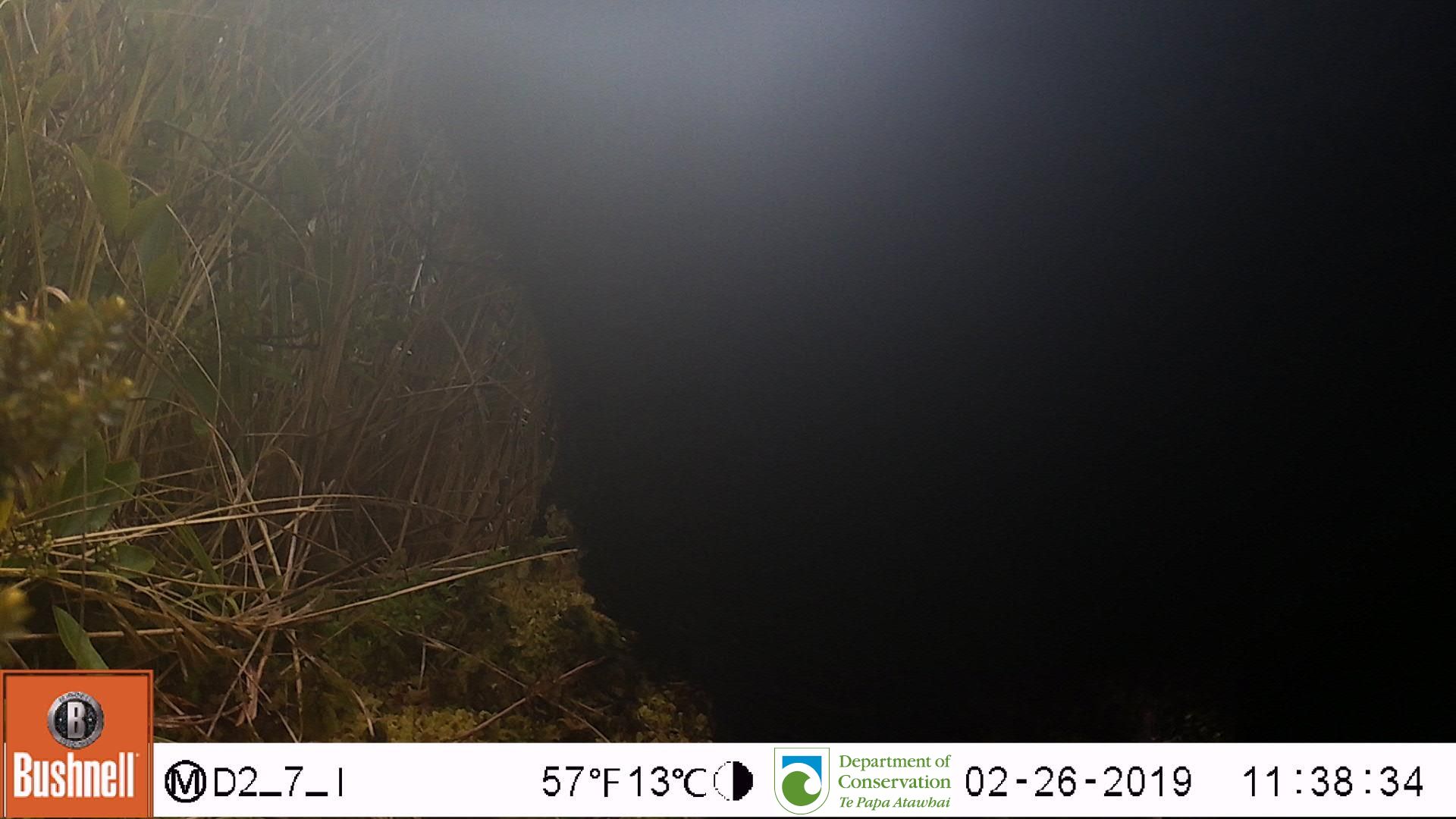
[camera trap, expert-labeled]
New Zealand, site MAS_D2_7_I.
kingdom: Animalia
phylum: Chordata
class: Mammalia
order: Artiodactyla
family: Suidae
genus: Sus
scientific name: Sus scrofa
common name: pig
Pig (Sus scrofa).